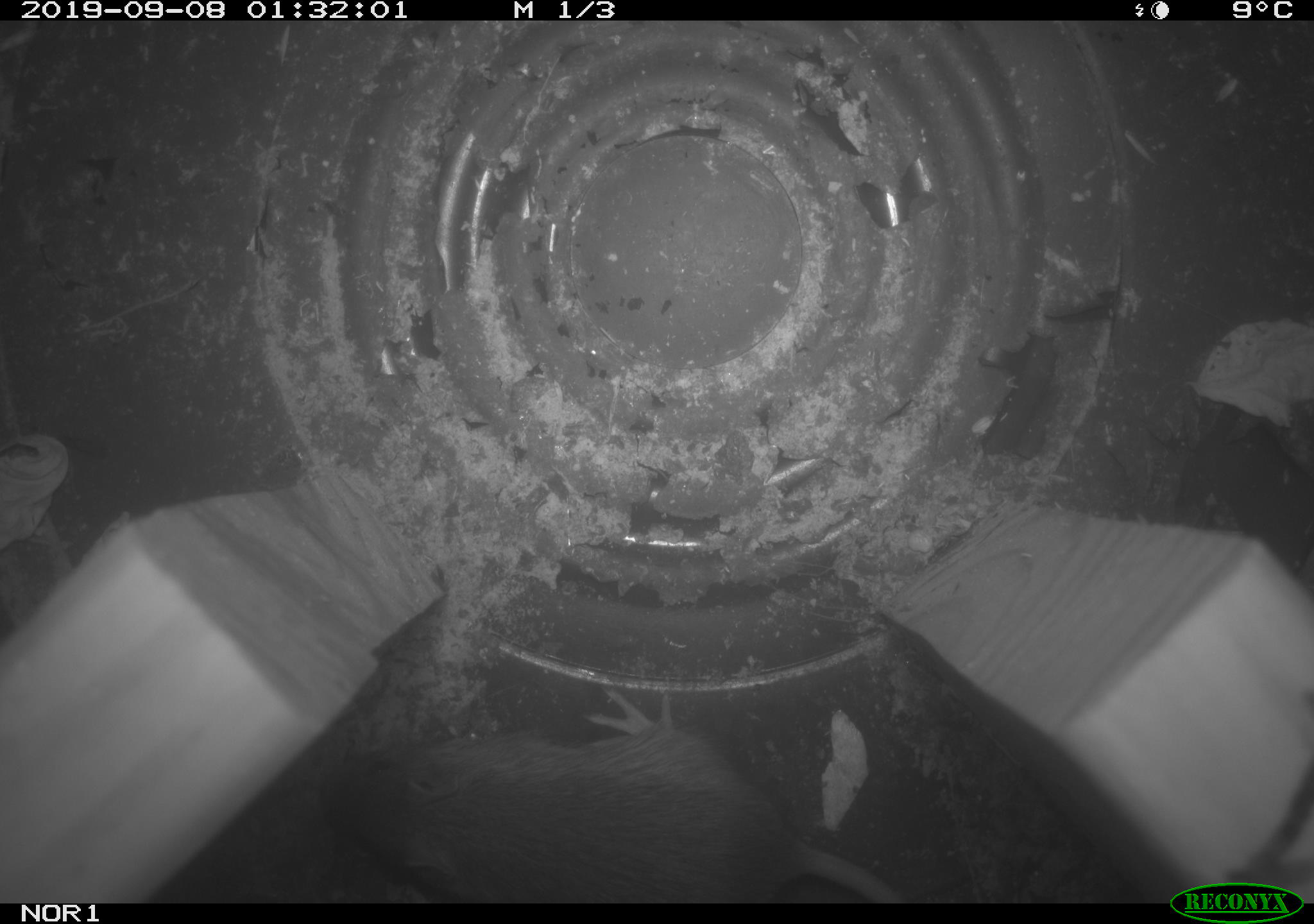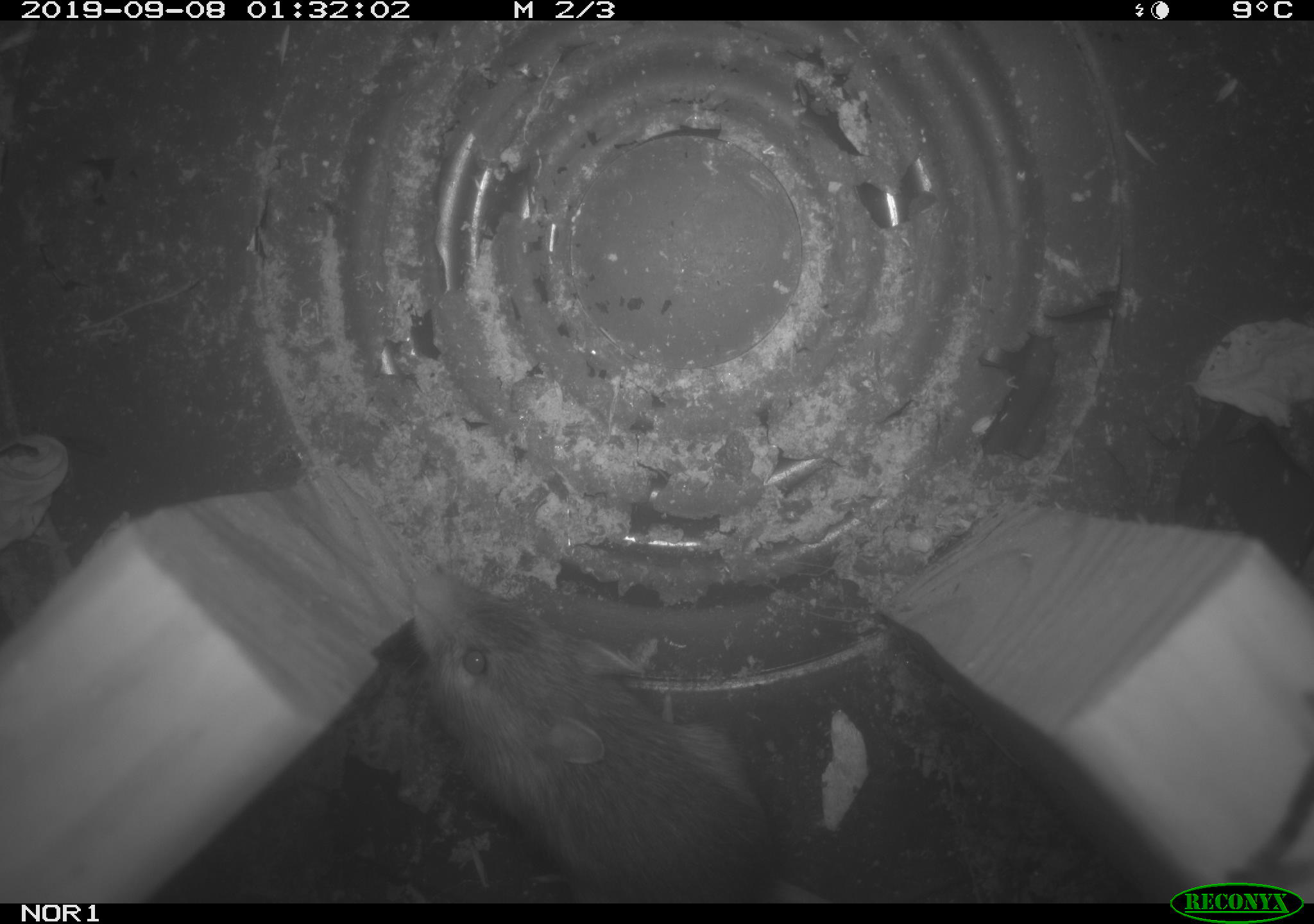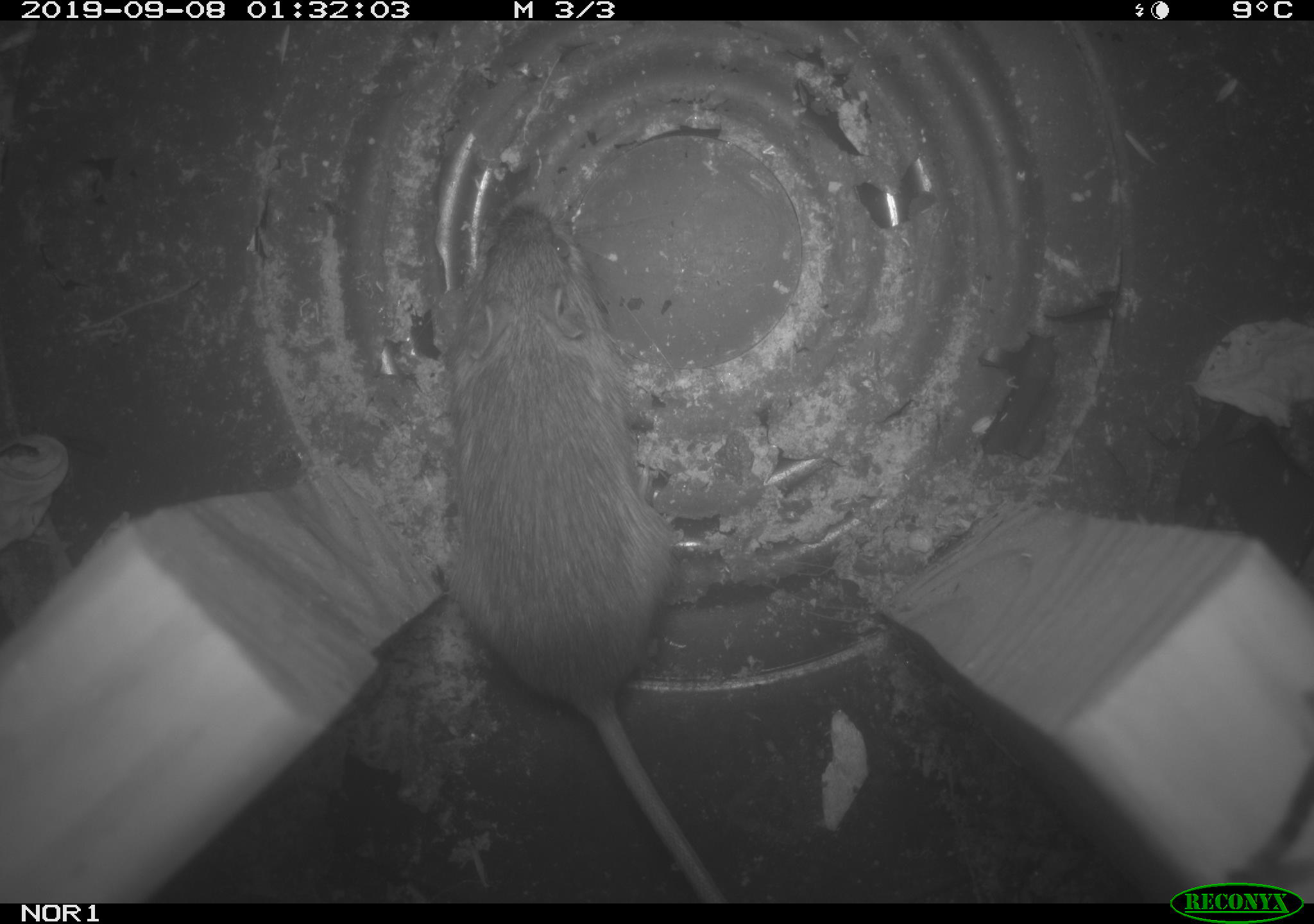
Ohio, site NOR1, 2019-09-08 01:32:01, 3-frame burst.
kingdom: Animalia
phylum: Chordata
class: Mammalia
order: Rodentia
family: Zapodidae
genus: Napaeozapus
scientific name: Napaeozapus insignis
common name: woodland jumping mouse